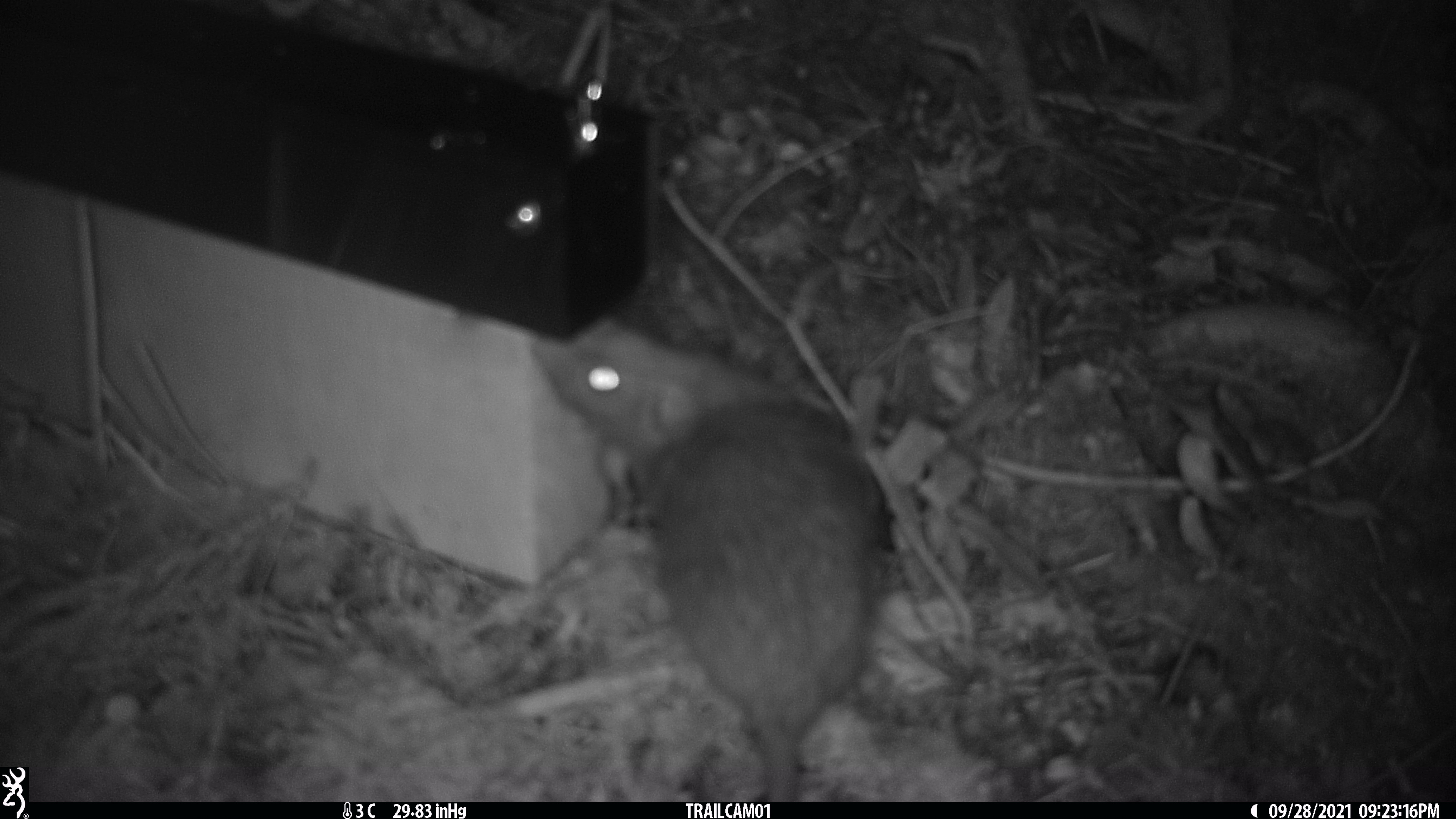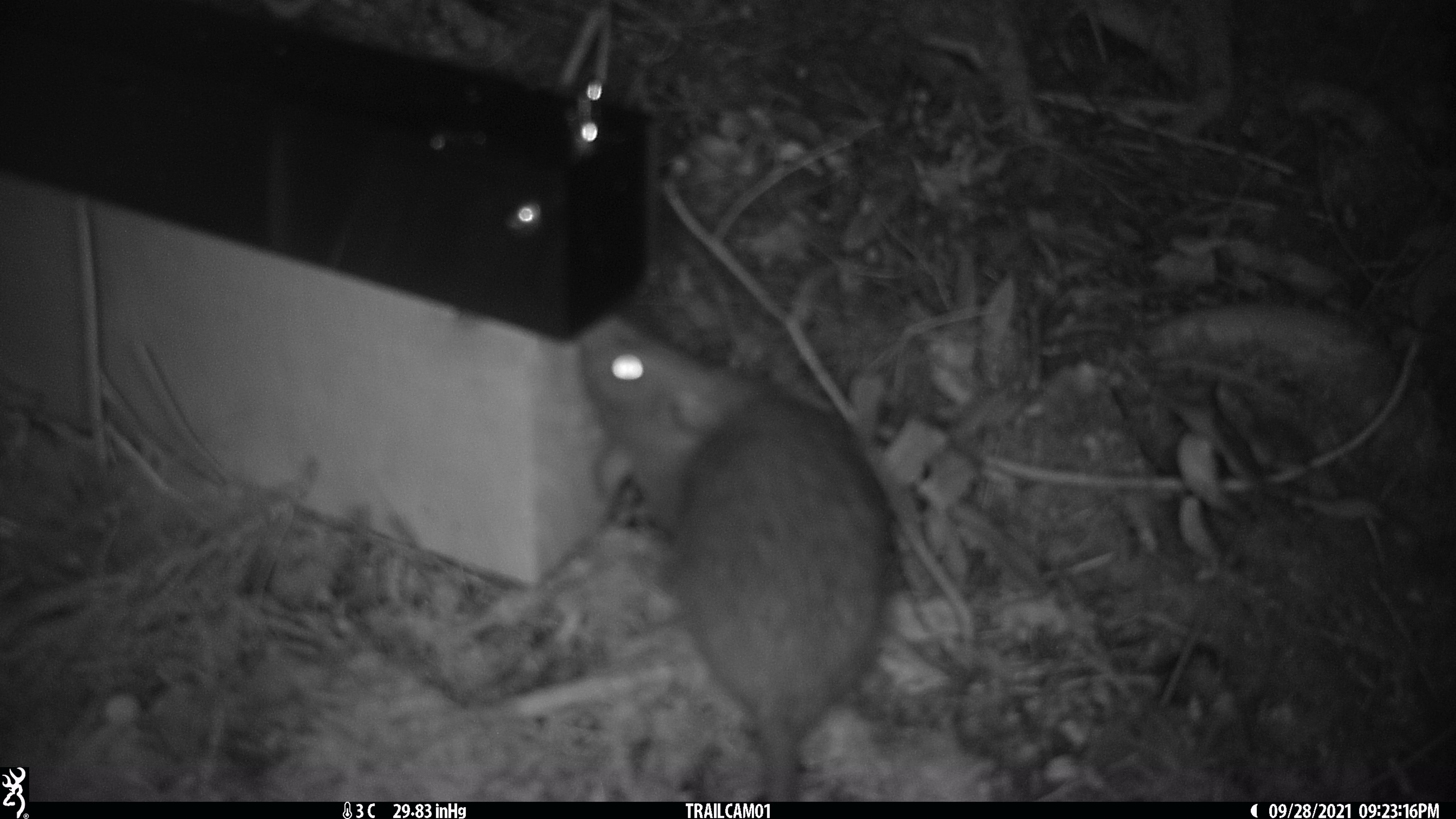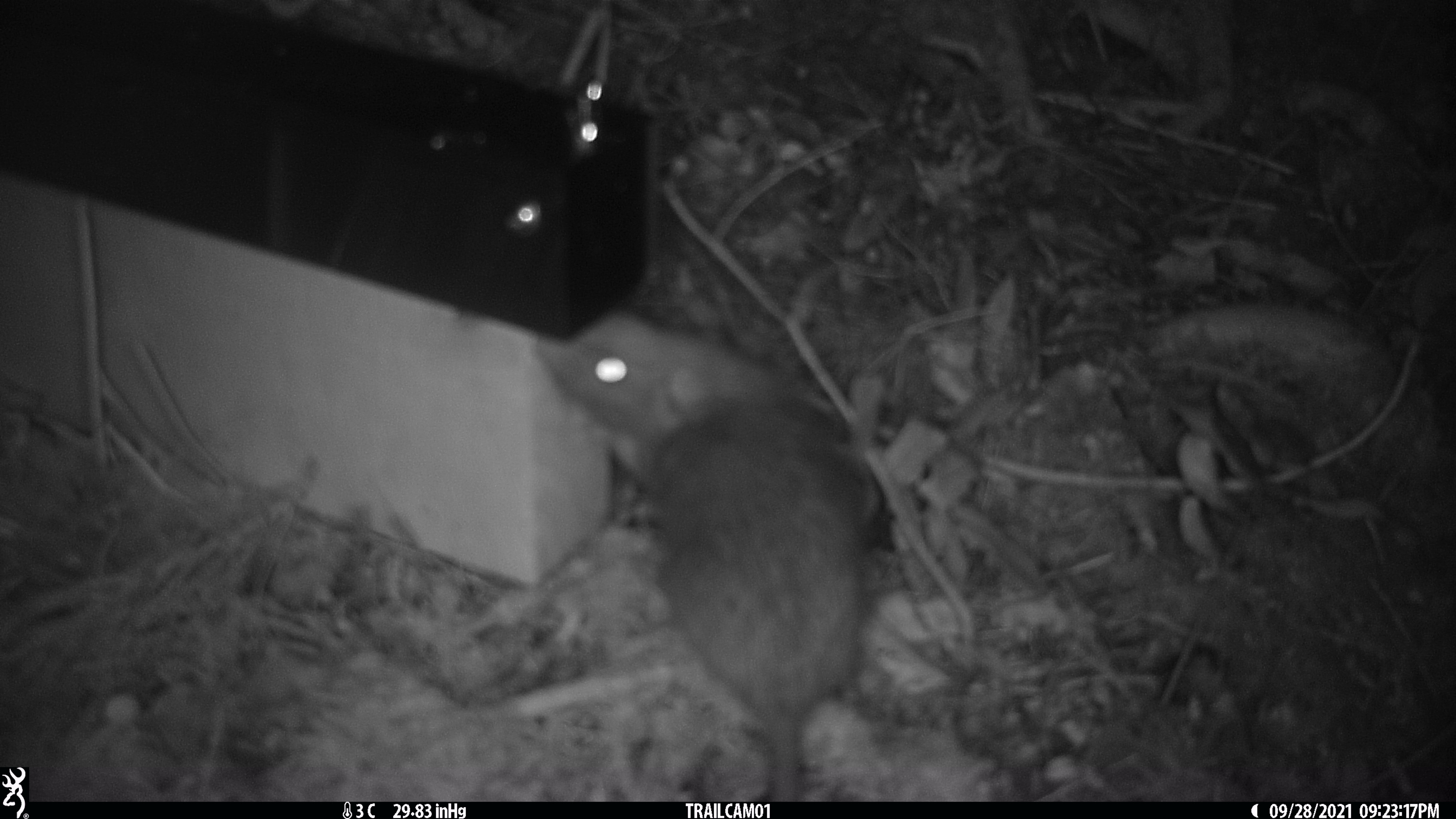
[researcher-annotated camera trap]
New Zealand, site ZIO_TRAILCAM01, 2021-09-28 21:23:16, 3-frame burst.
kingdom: Animalia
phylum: Chordata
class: Mammalia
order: Rodentia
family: Muridae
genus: Rattus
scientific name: Rattus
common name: rat